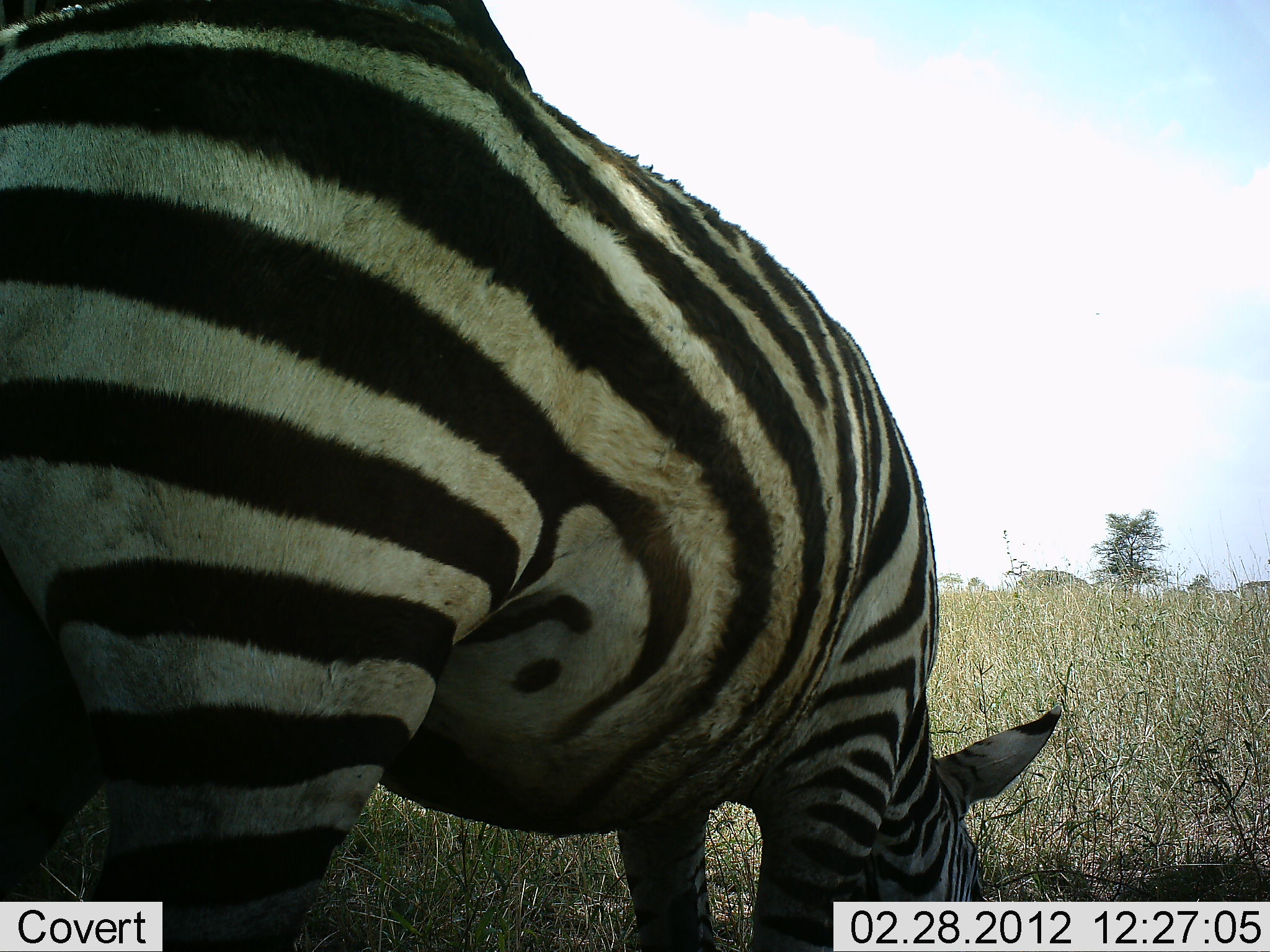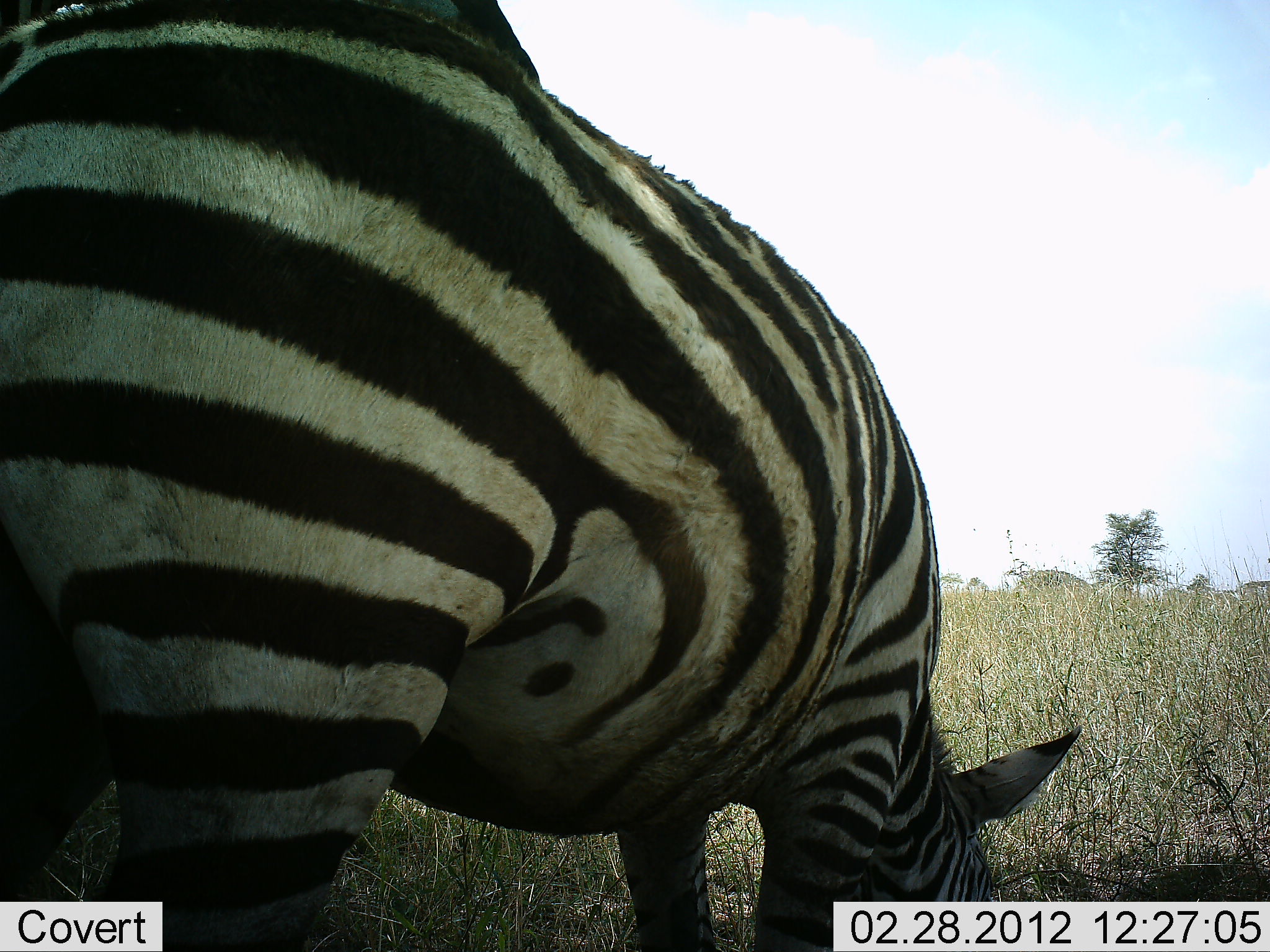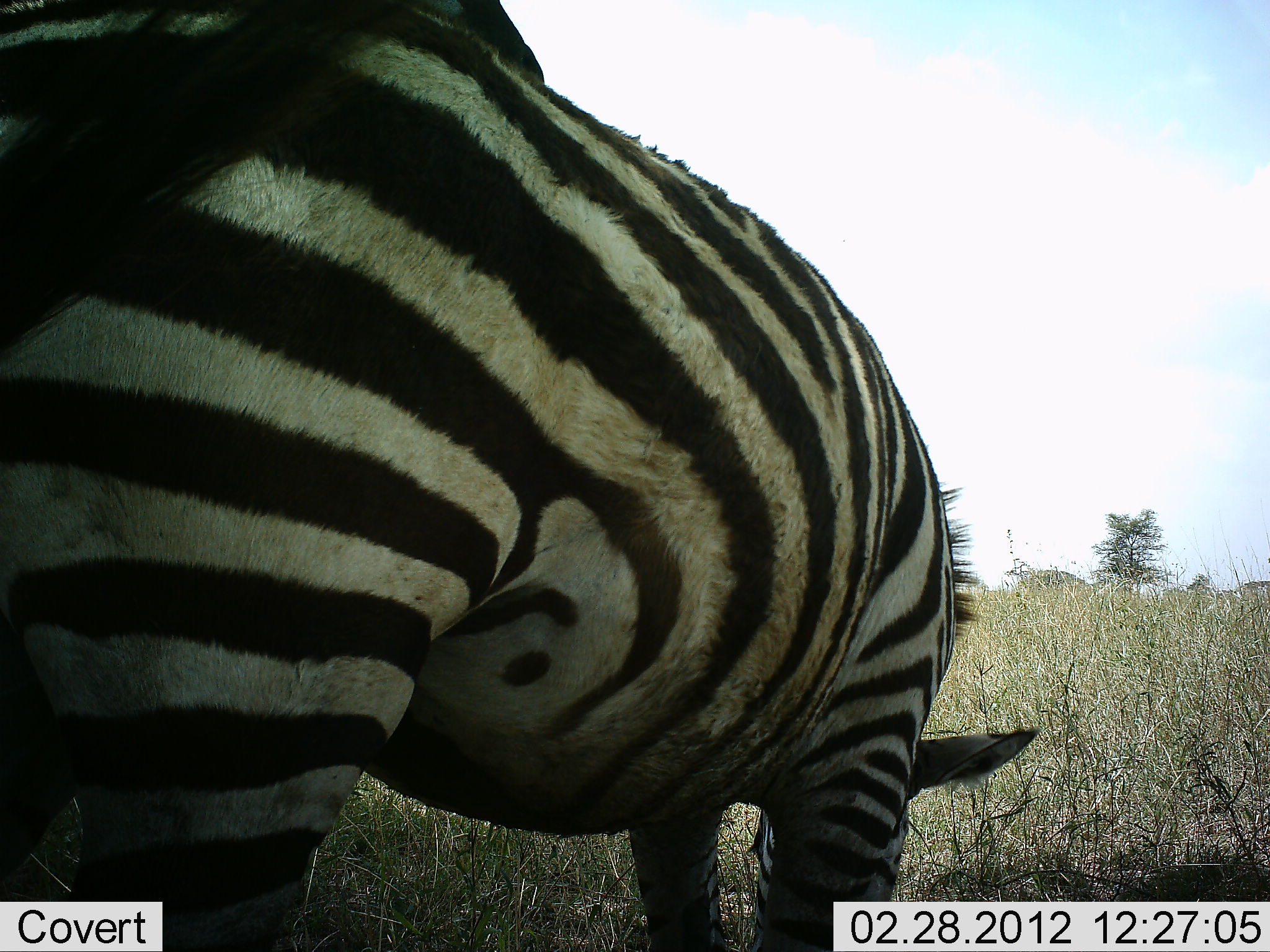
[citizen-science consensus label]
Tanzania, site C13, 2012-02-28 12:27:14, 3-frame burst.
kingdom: Animalia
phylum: Chordata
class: Mammalia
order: Perissodactyla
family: Equidae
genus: Equus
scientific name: Equus quagga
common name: plains zebra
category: zebra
Zebra (plains zebra) (Equus quagga), count 1. Behavior (volunteer vote fractions): standing 19%, resting 0%, moving 0%, interacting 0%. Young present (vote fraction): 0%. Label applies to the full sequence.